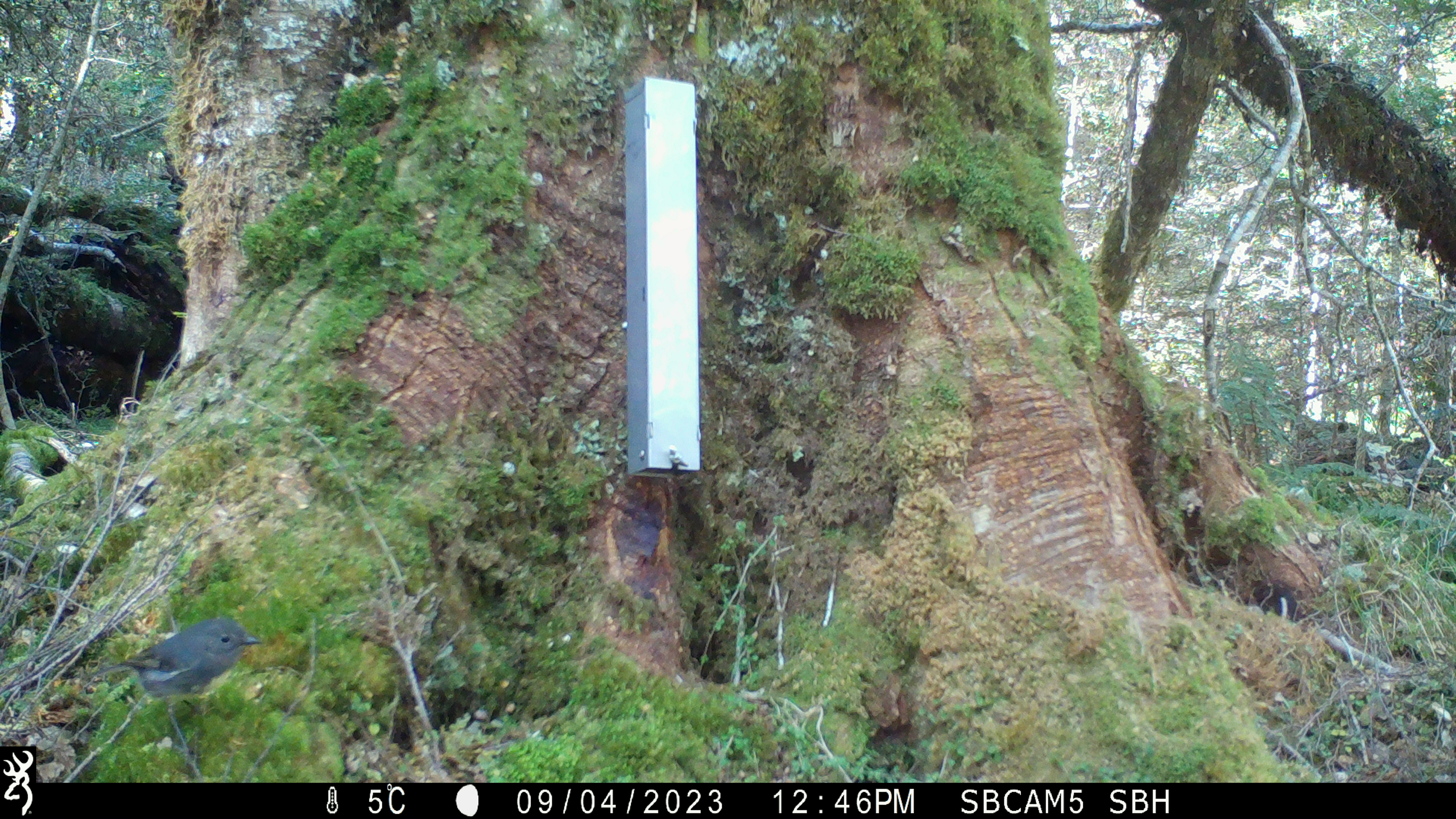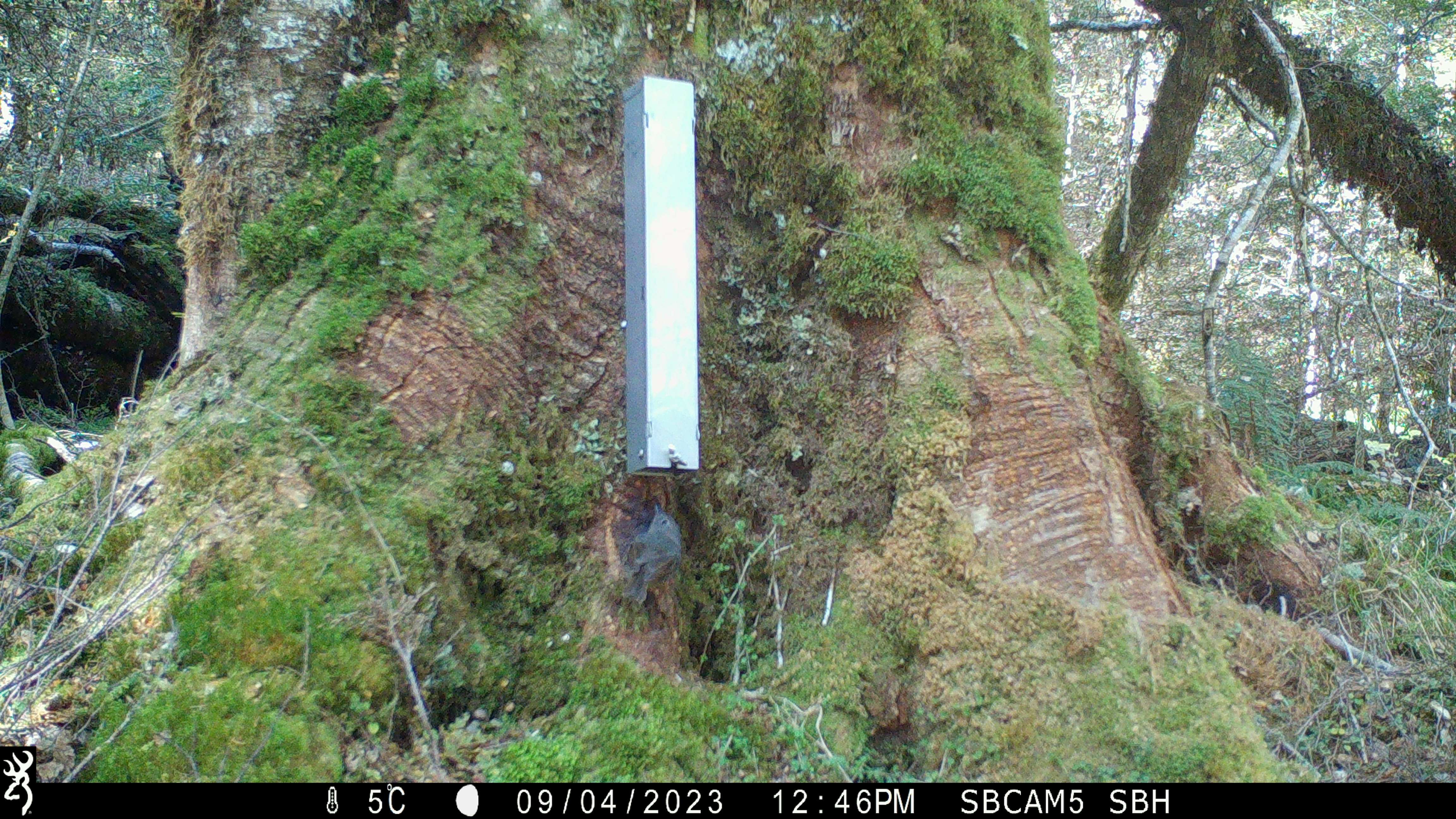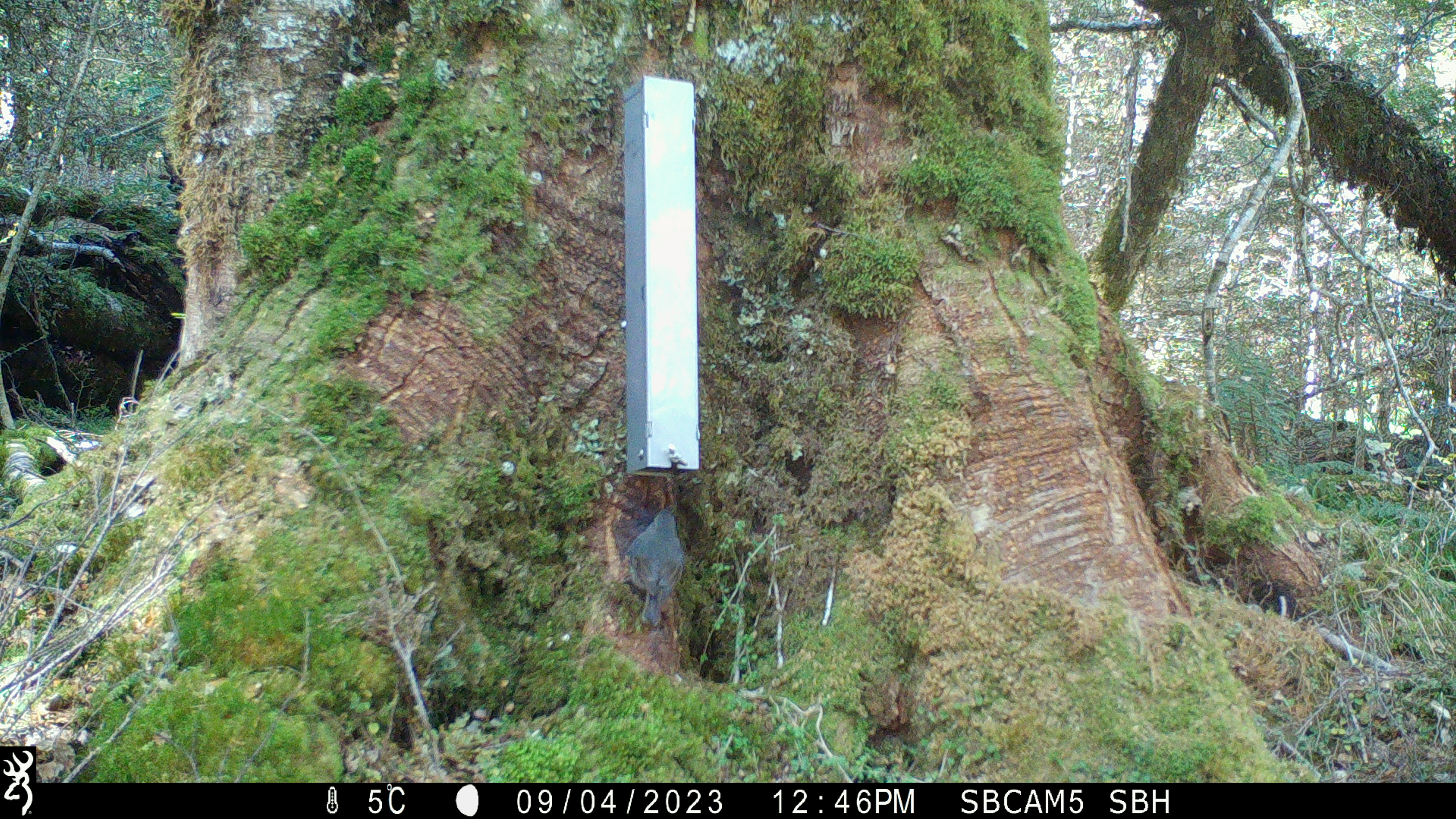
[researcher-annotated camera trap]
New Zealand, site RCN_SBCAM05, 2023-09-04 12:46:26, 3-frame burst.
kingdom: Animalia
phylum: Chordata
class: Aves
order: Passeriformes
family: Petroicidae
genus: Petroica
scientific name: Petroica australis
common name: new zealand robin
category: robin